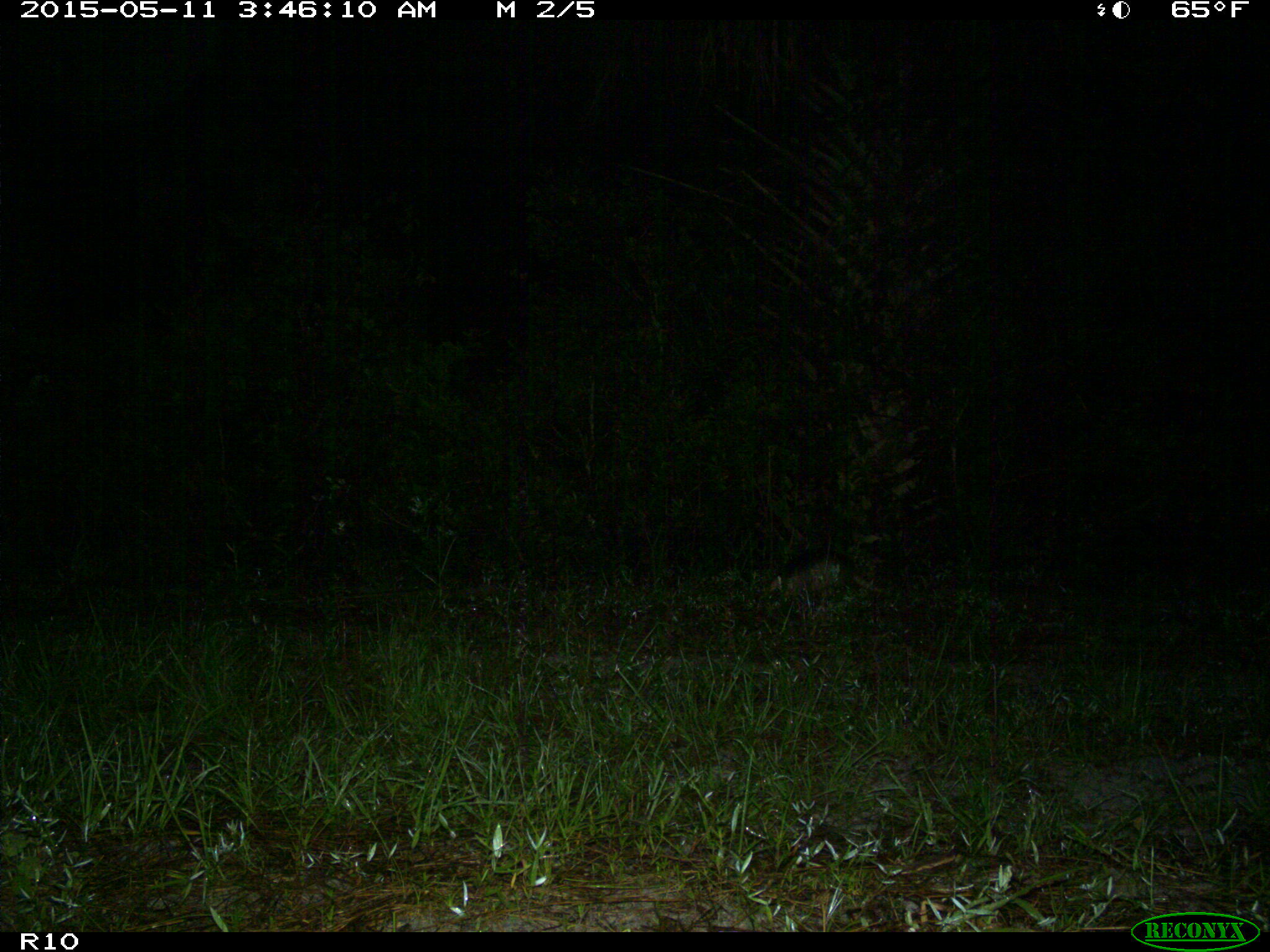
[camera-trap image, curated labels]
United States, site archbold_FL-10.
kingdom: Animalia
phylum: Chordata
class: Mammalia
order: Cingulata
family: Dasypodidae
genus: Dasypus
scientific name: Dasypus novemcinctus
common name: nine-banded armadillo